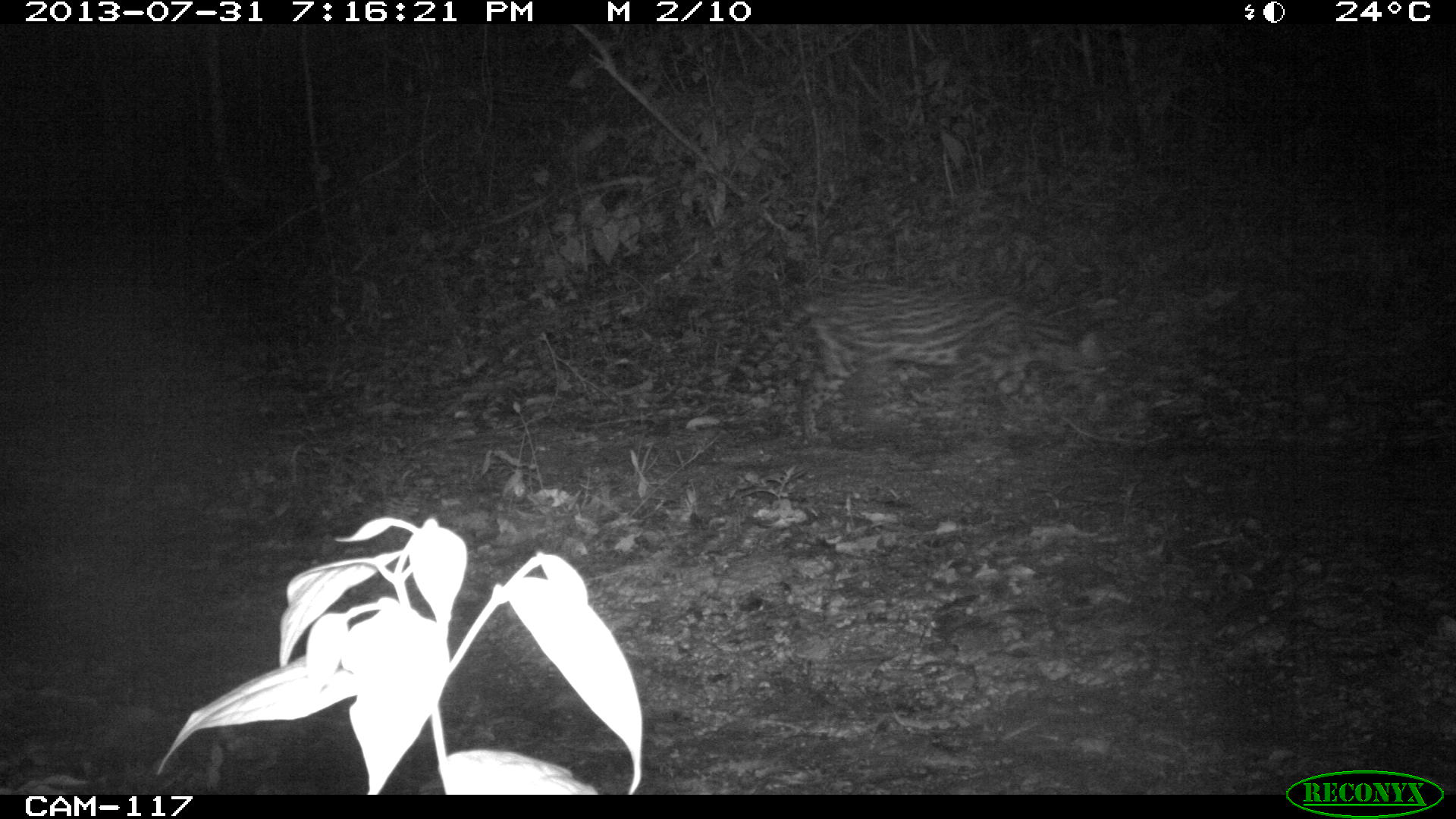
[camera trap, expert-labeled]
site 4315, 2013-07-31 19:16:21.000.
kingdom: Animalia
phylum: Chordata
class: Mammalia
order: Carnivora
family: Felidae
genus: Leopardus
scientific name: Leopardus pardalis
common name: ocelot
Leopardus pardalis (ocelot), count 1.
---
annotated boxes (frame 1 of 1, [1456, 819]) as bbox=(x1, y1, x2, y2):
leopardus pardalis: bbox=(726, 280, 1124, 447)